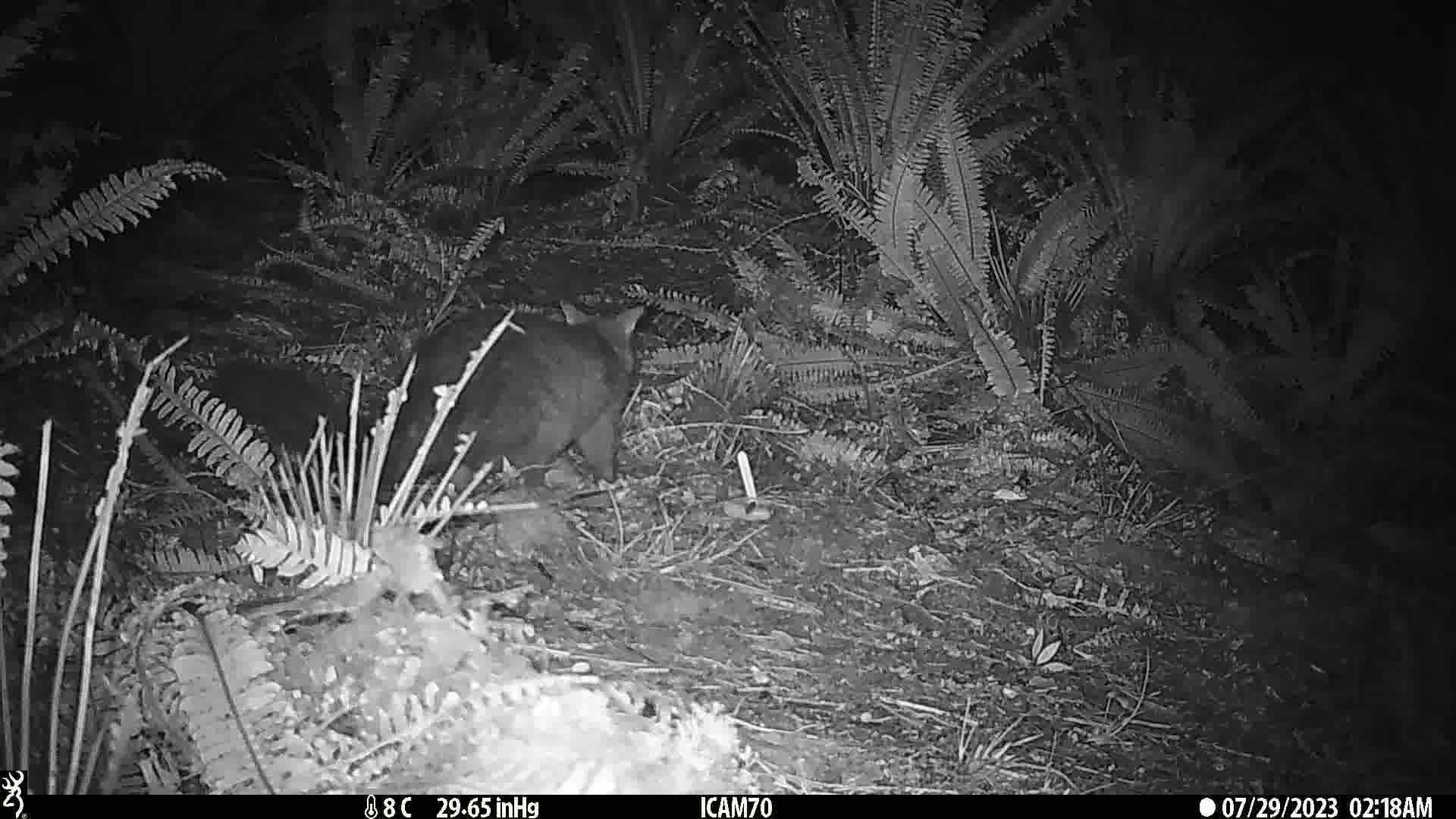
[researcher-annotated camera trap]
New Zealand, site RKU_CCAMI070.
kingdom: Animalia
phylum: Chordata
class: Mammalia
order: Diprotodontia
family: Phalangeridae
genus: Trichosurus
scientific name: Trichosurus vulpecula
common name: common brushtail possum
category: possum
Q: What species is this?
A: Possum (common brushtail possum) (Trichosurus vulpecula).